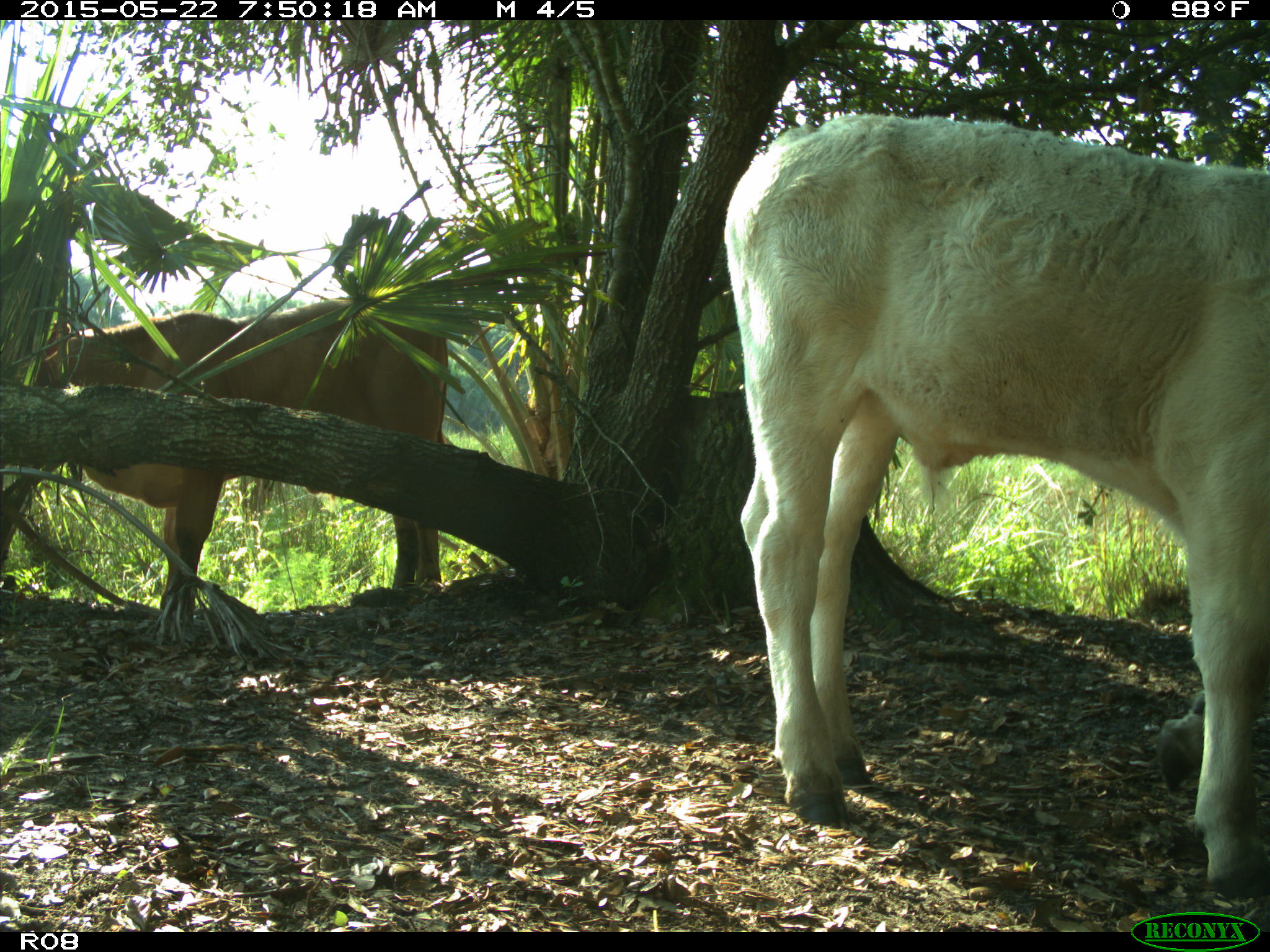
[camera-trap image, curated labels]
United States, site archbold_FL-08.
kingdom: Animalia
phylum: Chordata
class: Mammalia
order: Artiodactyla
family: Bovidae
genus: Bos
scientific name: Bos taurus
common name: domestic cow